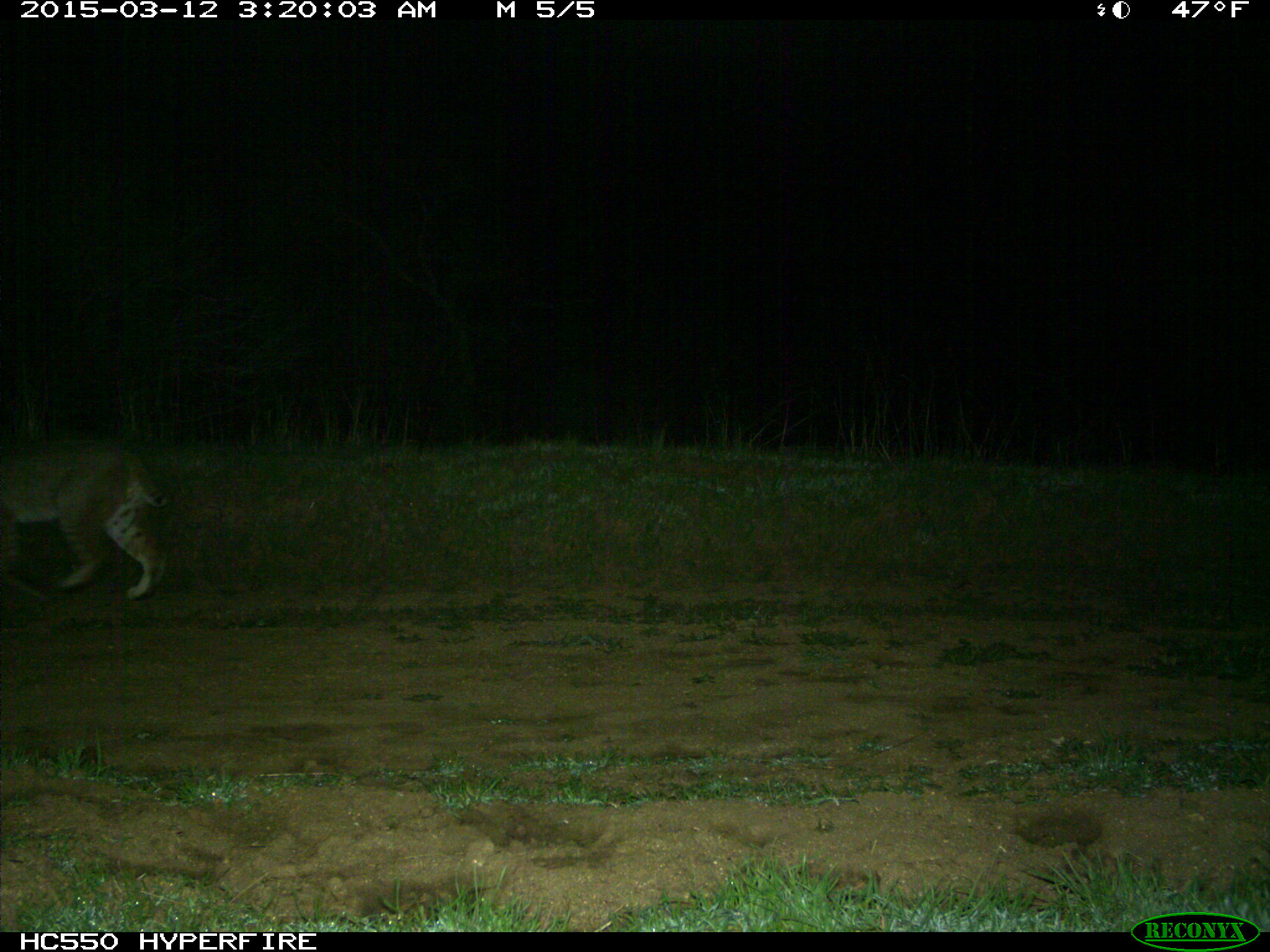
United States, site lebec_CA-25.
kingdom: Animalia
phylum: Chordata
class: Mammalia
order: Carnivora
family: Felidae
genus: Lynx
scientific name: Lynx rufus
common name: bobcat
Lynx rufus (bobcat).